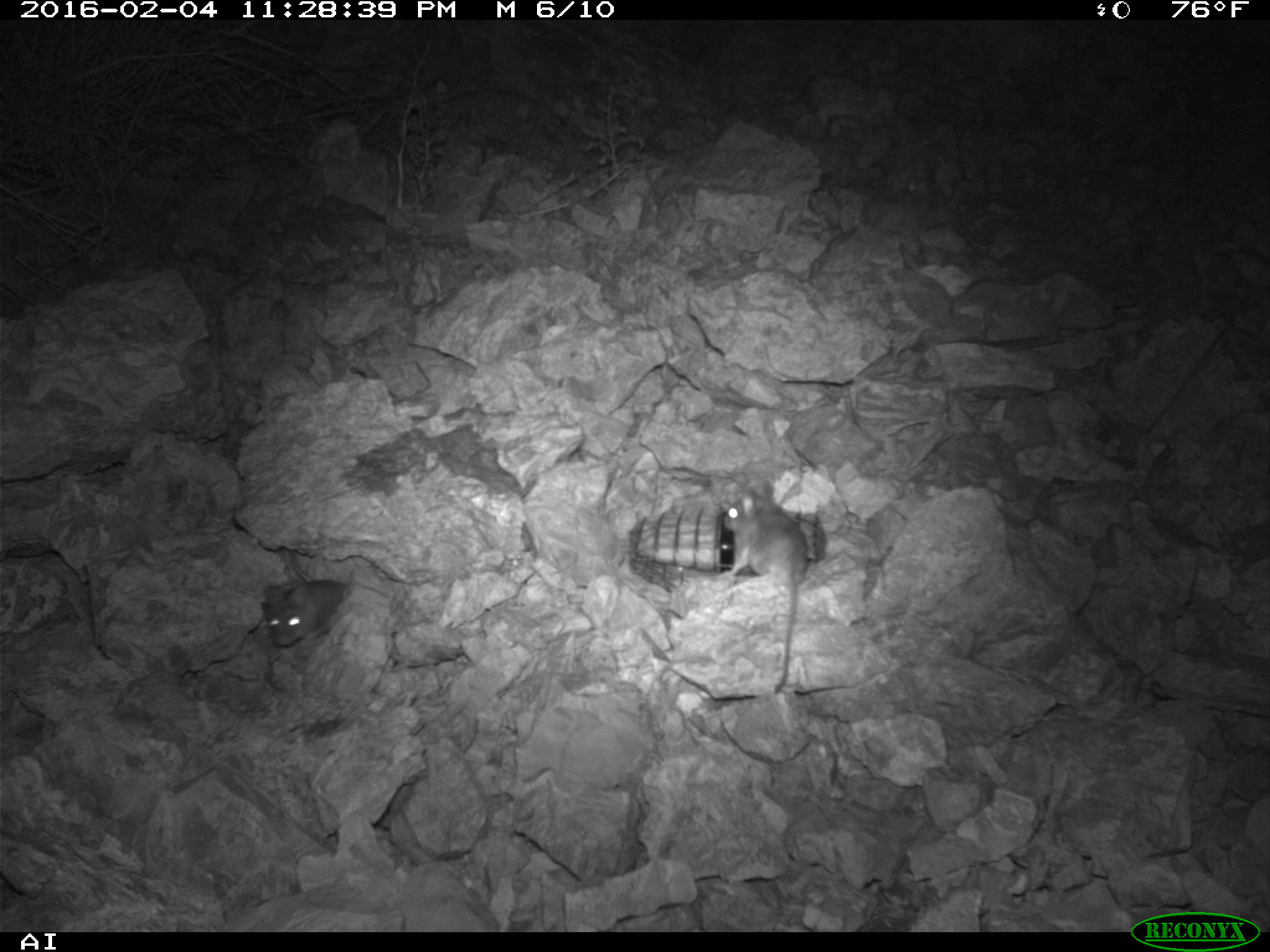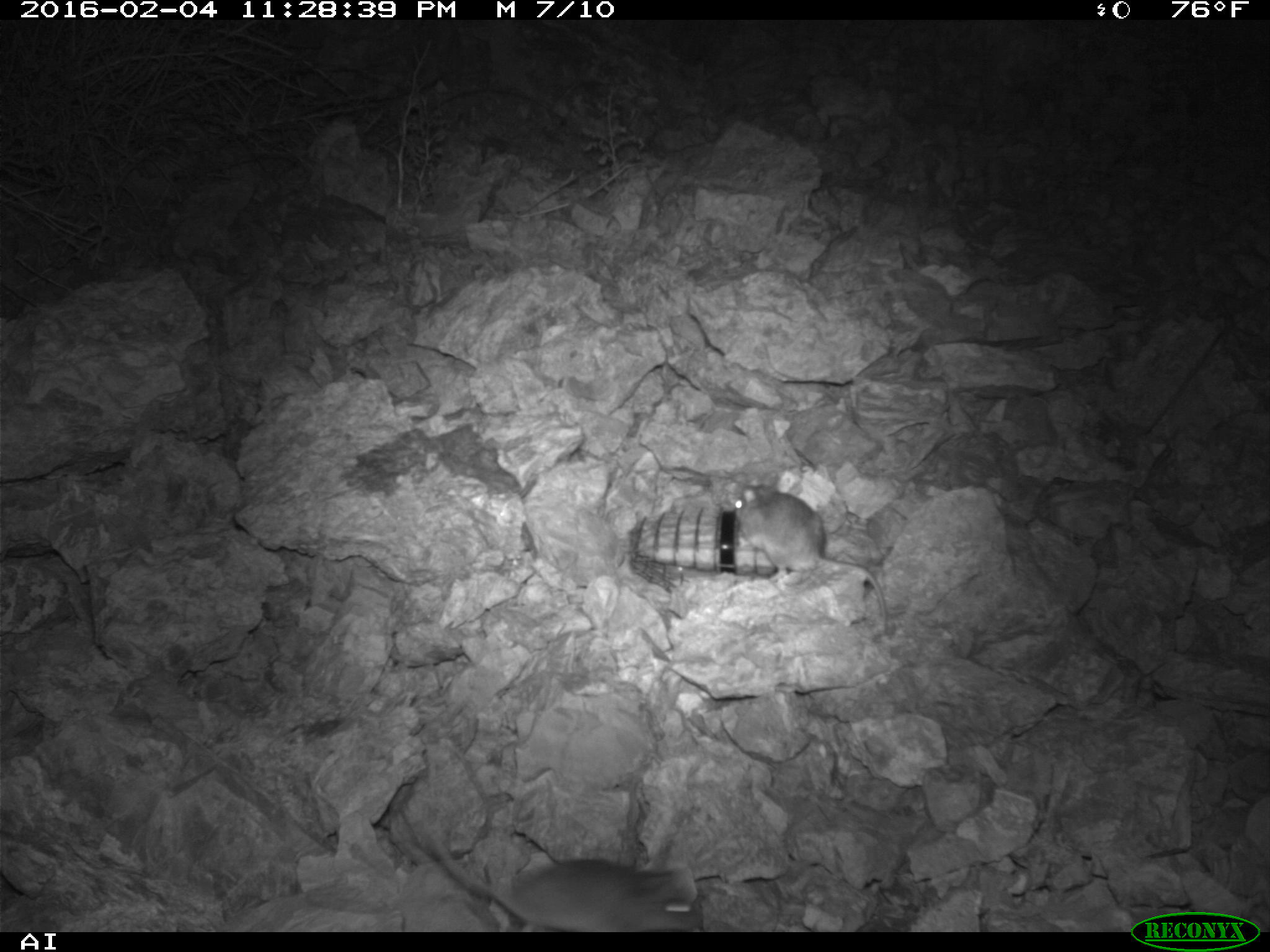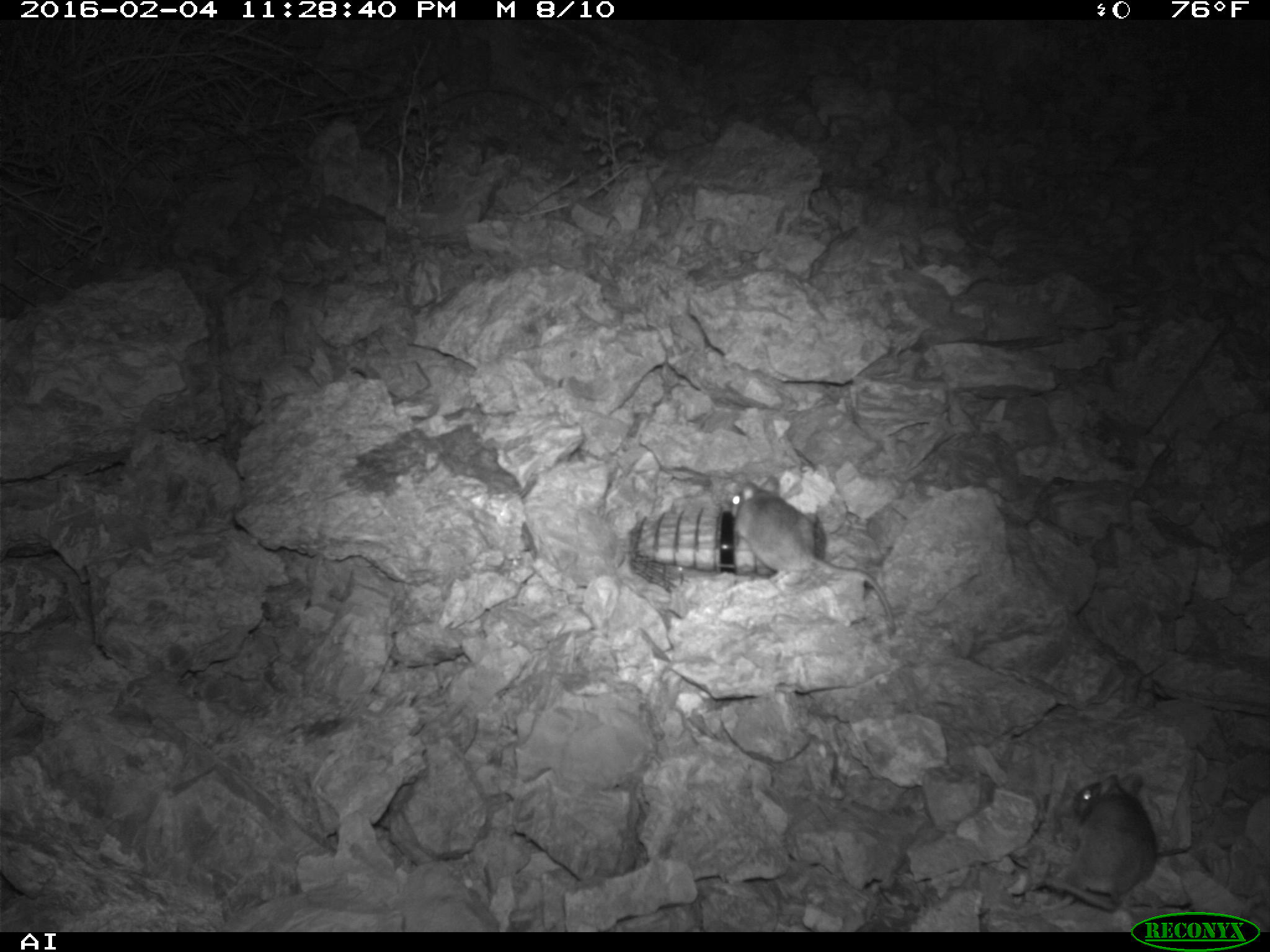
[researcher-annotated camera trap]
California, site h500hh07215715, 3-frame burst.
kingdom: Animalia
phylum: Chordata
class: Mammalia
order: Rodentia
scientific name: Rodentia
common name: rodent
Rodent (Rodentia).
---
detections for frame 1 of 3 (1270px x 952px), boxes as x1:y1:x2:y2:
rodent: 722:477:809:694; 258:549:347:646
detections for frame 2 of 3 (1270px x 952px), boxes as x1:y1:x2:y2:
rodent: 426:832:706:930; 732:483:889:633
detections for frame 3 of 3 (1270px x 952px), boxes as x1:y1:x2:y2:
rodent: 723:475:897:640; 1032:770:1157:912